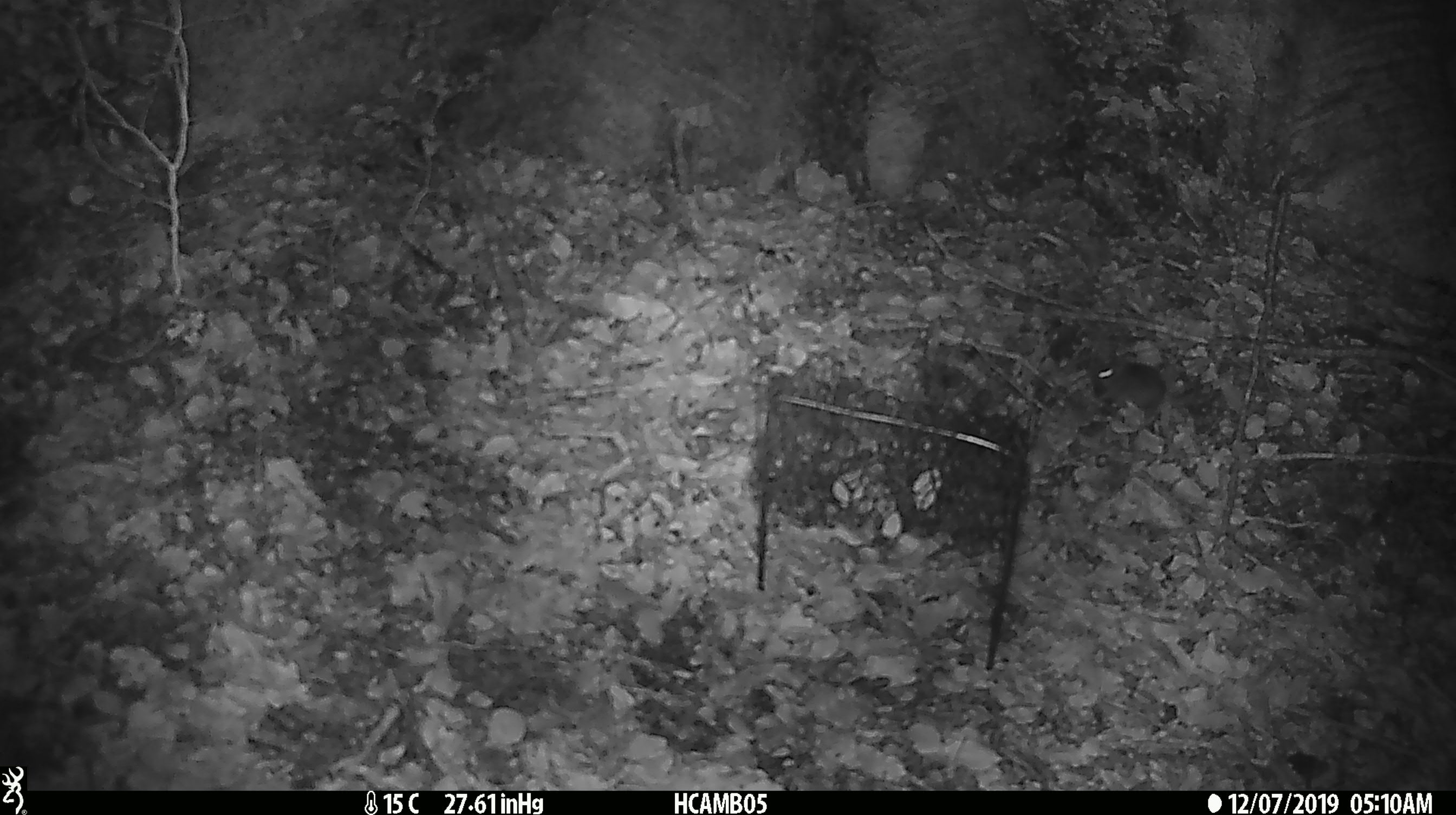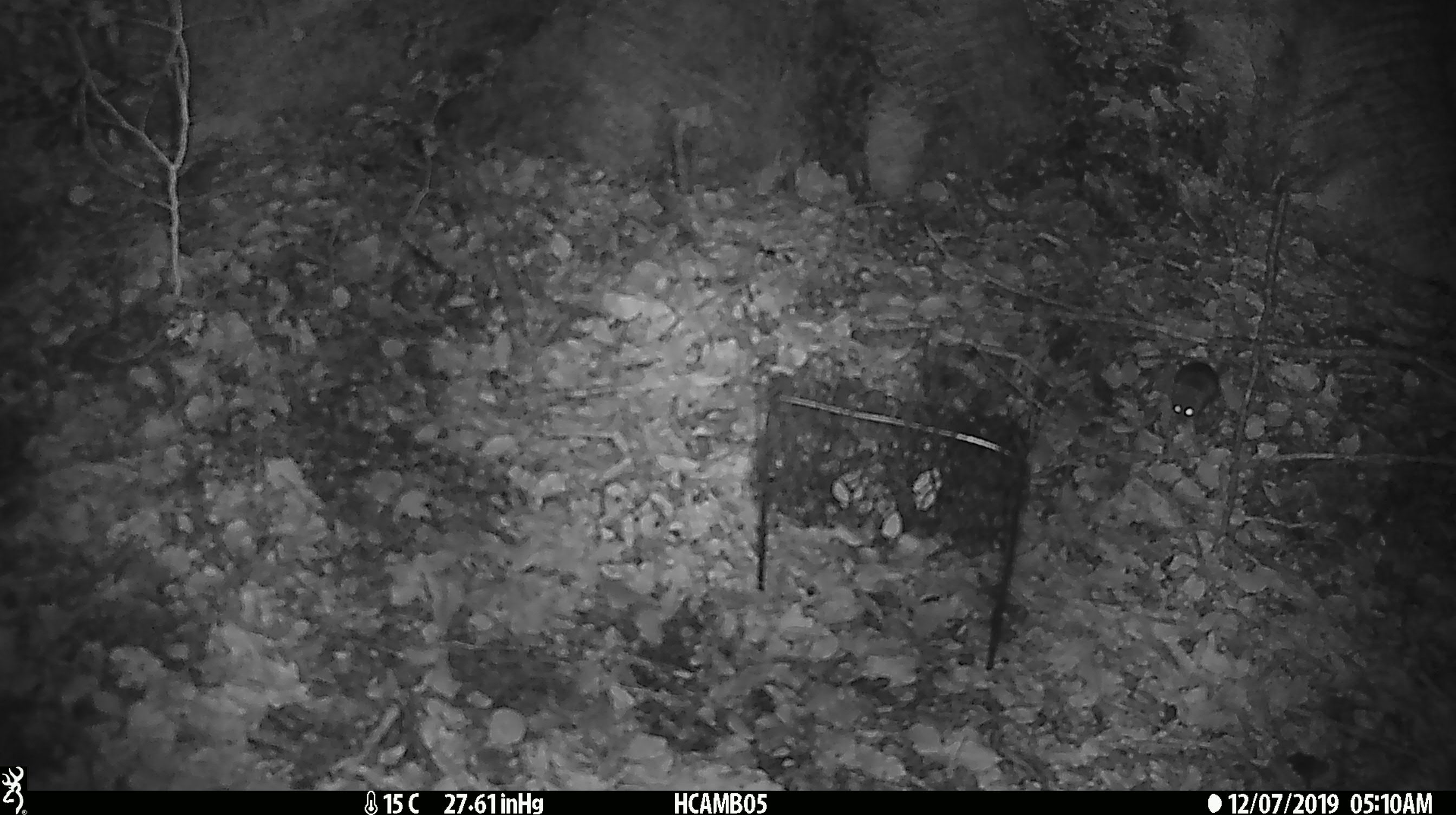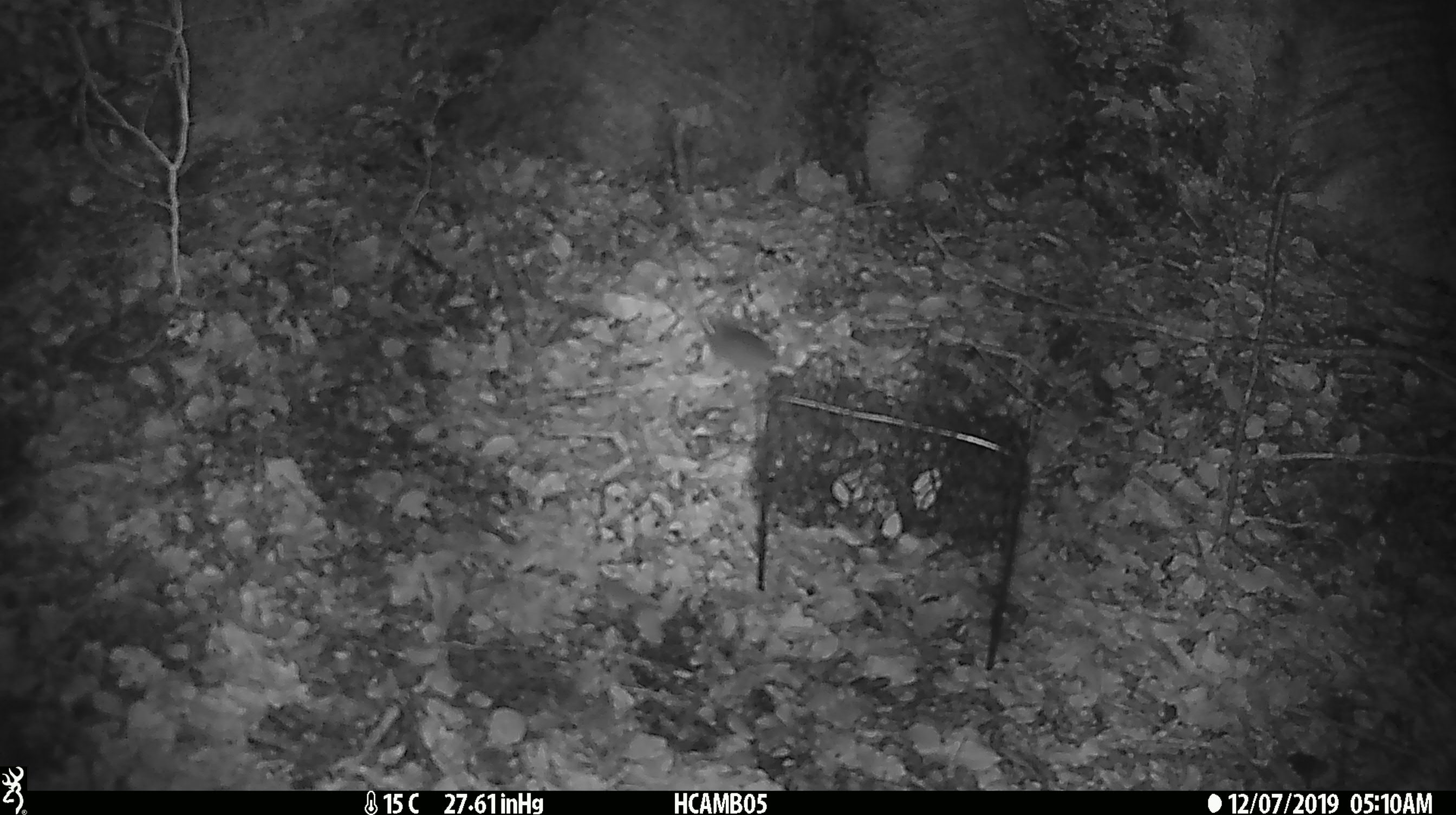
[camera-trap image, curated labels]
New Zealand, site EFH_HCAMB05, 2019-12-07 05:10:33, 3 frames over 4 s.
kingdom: Animalia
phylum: Chordata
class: Mammalia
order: Rodentia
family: Muridae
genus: Mus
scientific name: Mus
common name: mouse